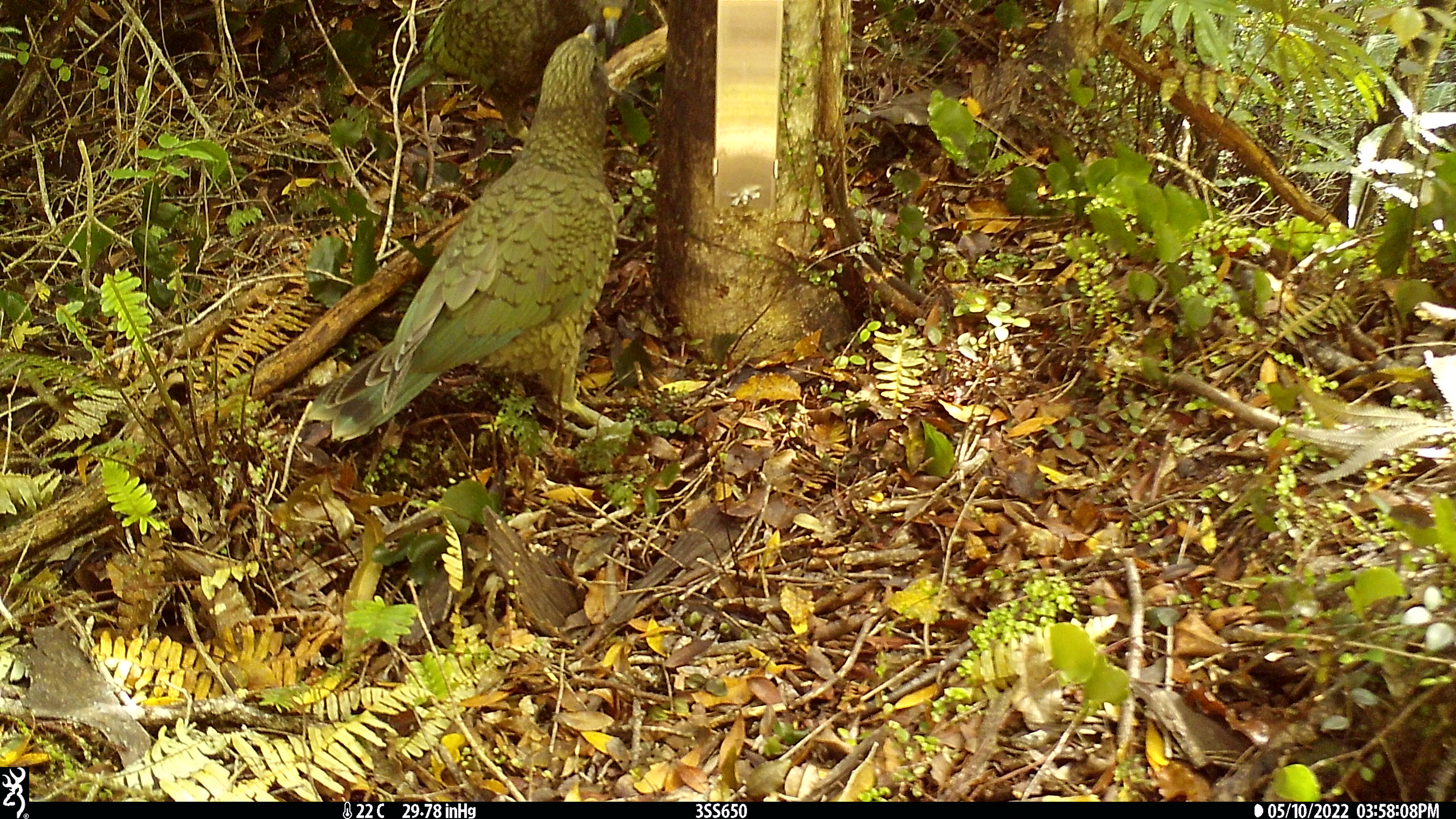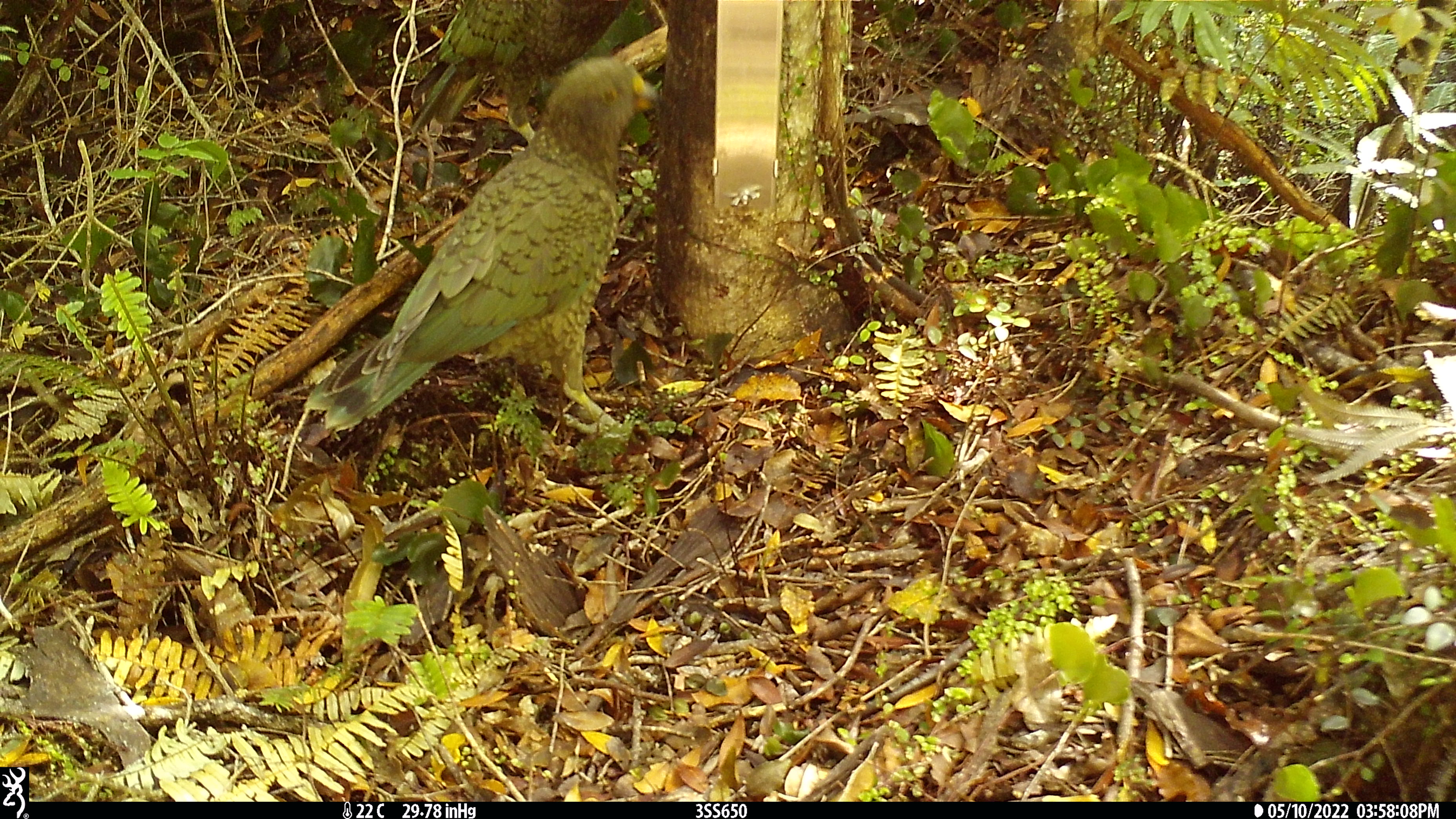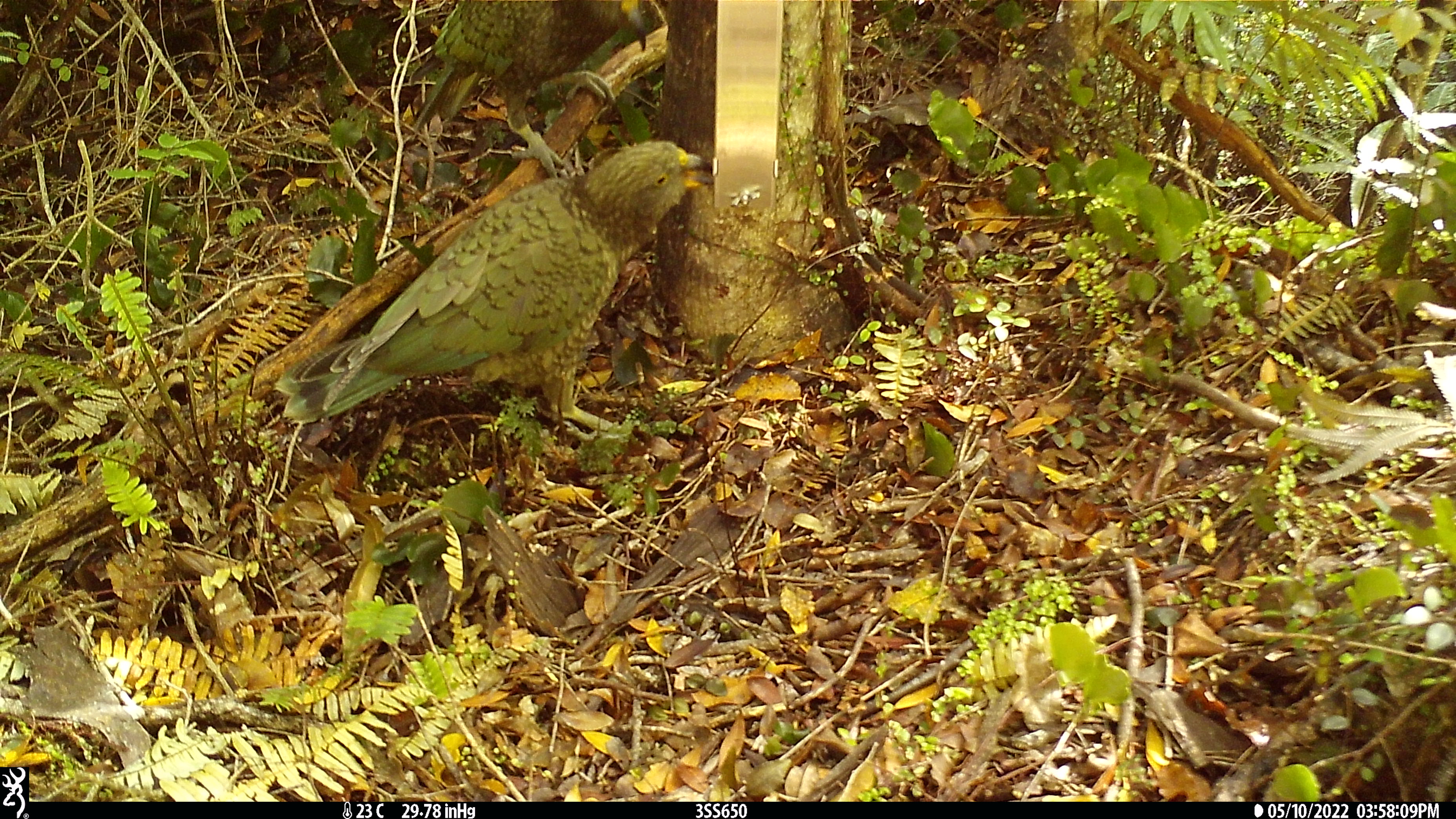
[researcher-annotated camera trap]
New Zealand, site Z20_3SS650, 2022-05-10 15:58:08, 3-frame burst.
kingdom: Animalia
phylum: Chordata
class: Aves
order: Psittaciformes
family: Strigopidae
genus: Nestor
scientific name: Nestor notabilis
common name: kea